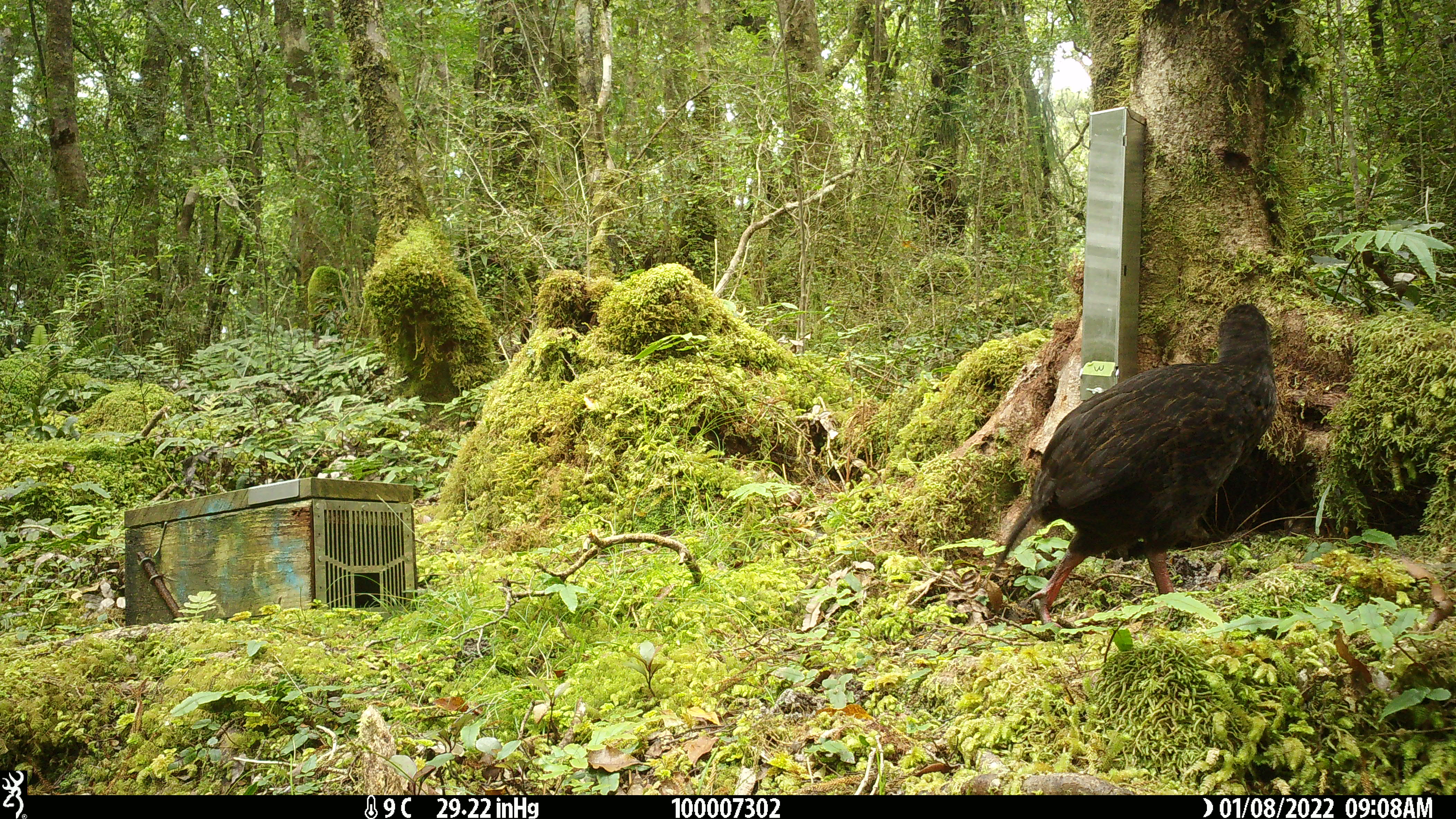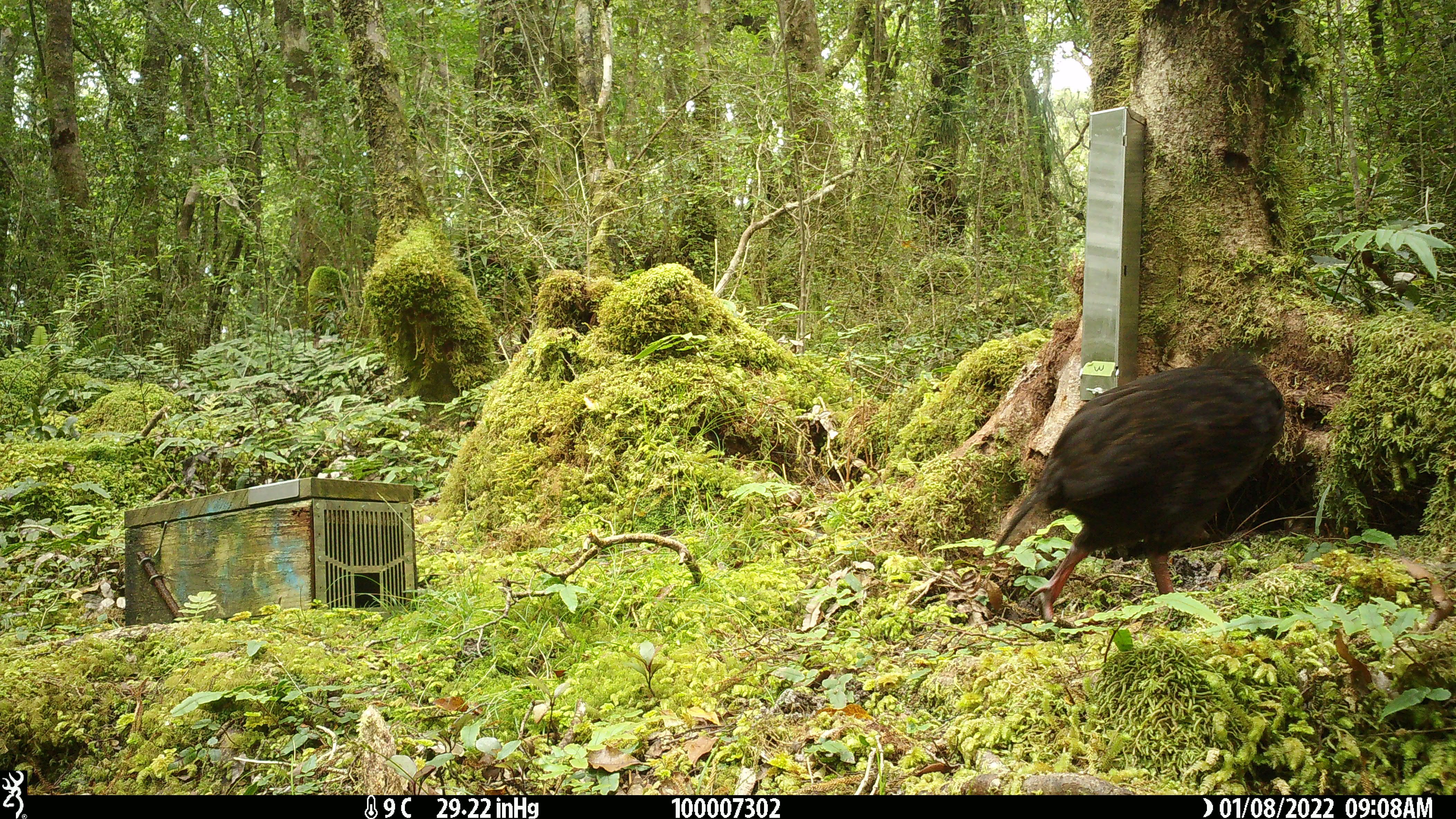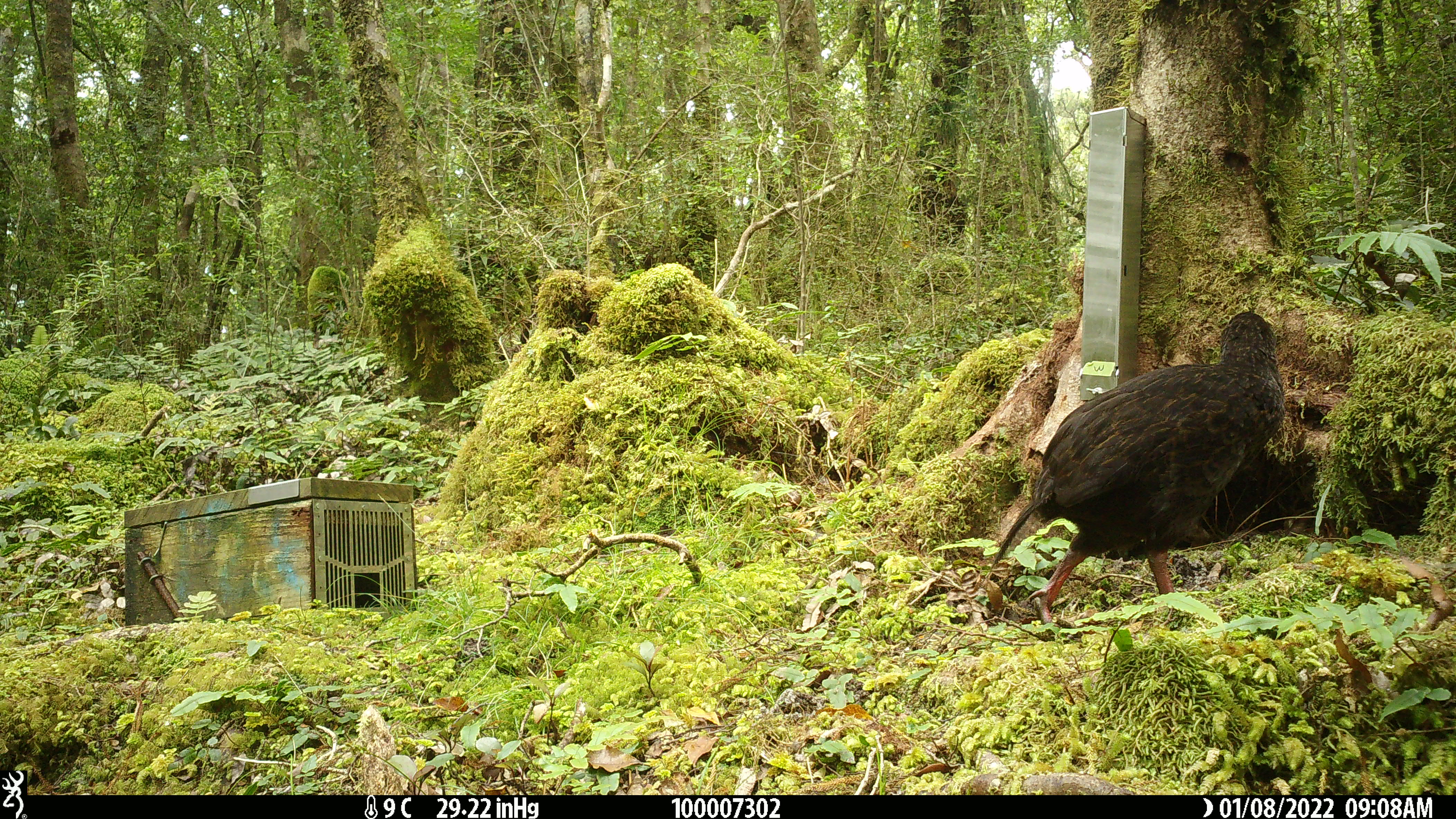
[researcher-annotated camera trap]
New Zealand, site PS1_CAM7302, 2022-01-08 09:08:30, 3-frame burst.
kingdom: Animalia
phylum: Chordata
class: Aves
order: Gruiformes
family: Rallidae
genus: Gallirallus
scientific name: Gallirallus australis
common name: weka